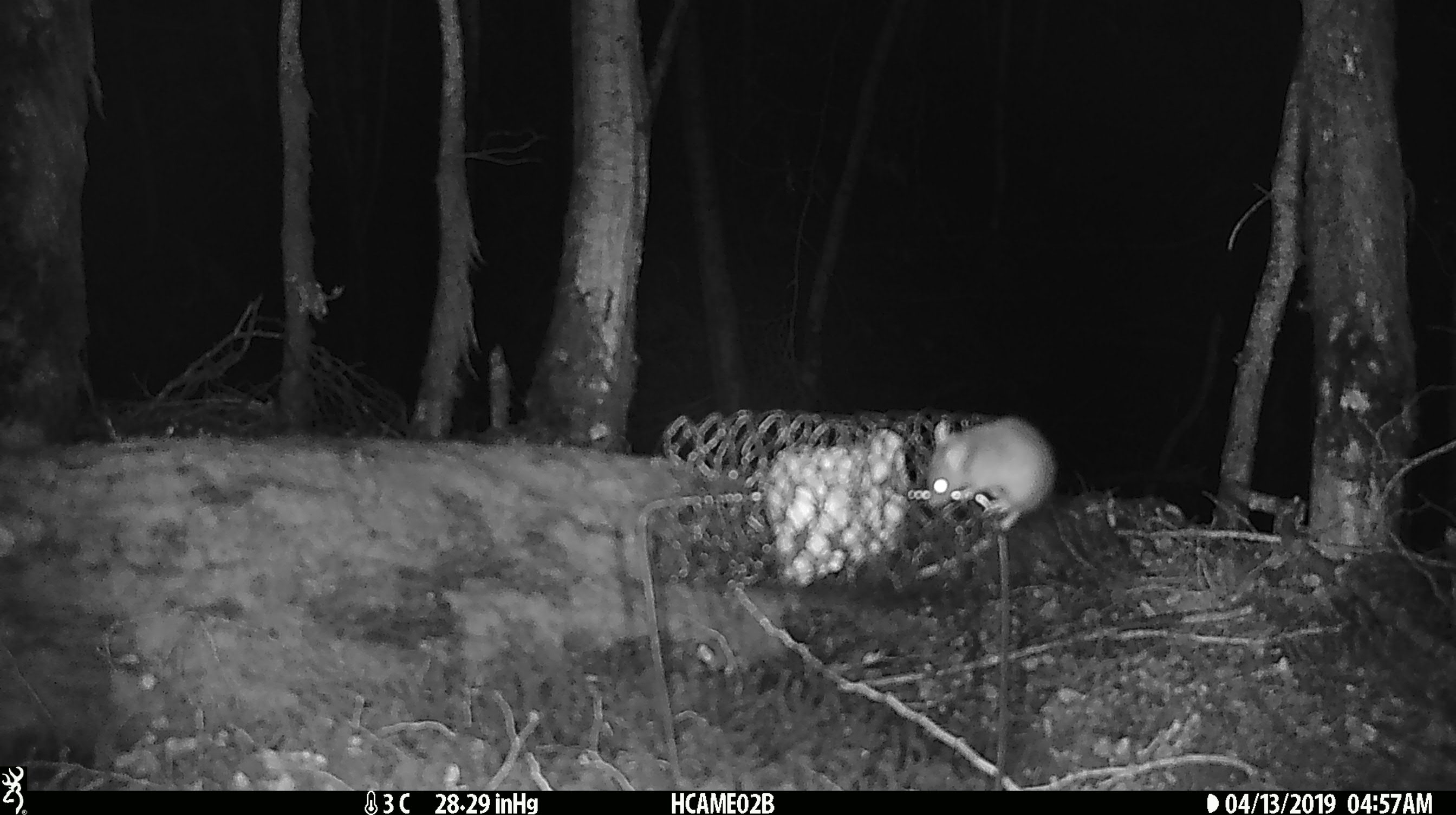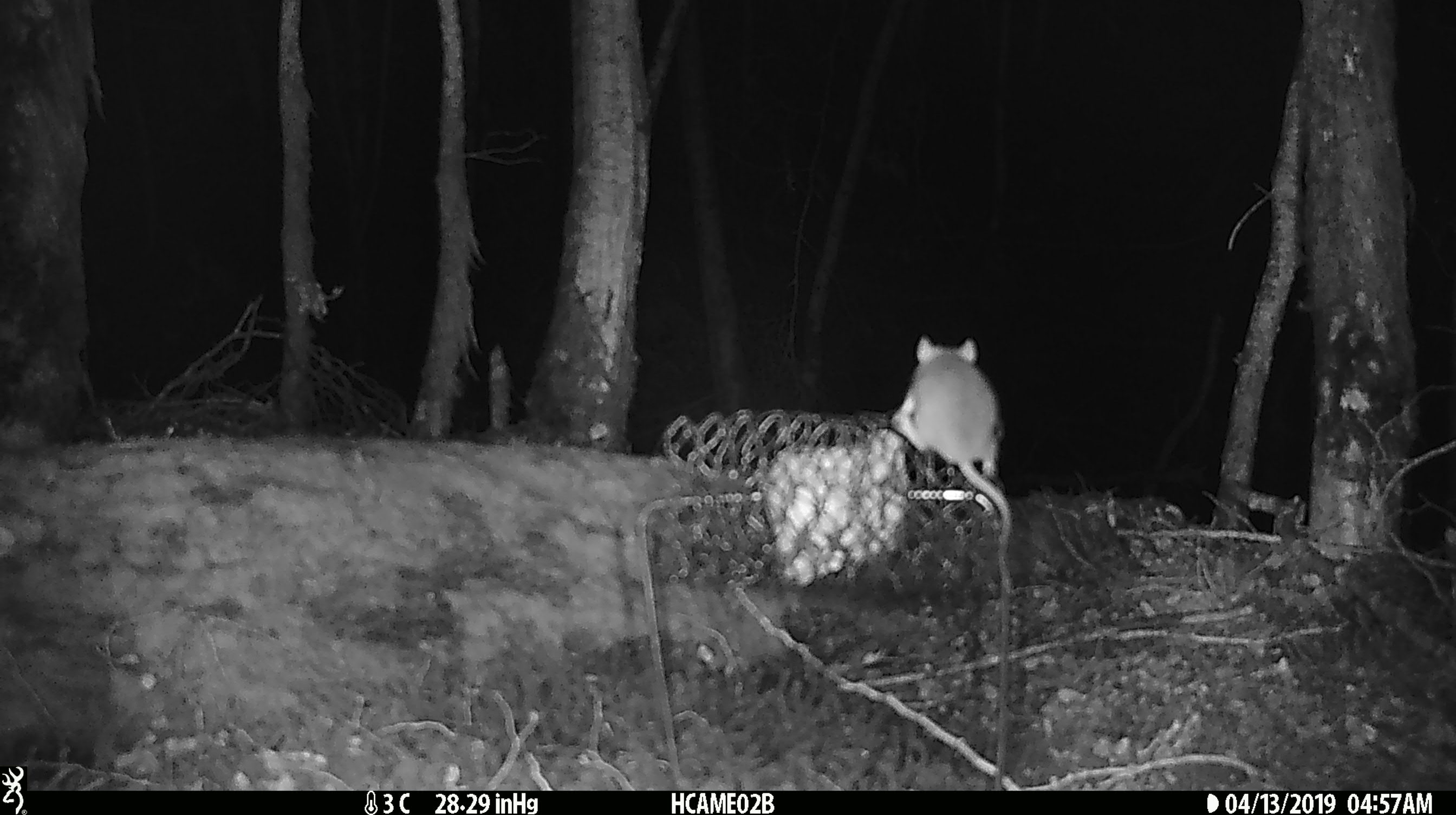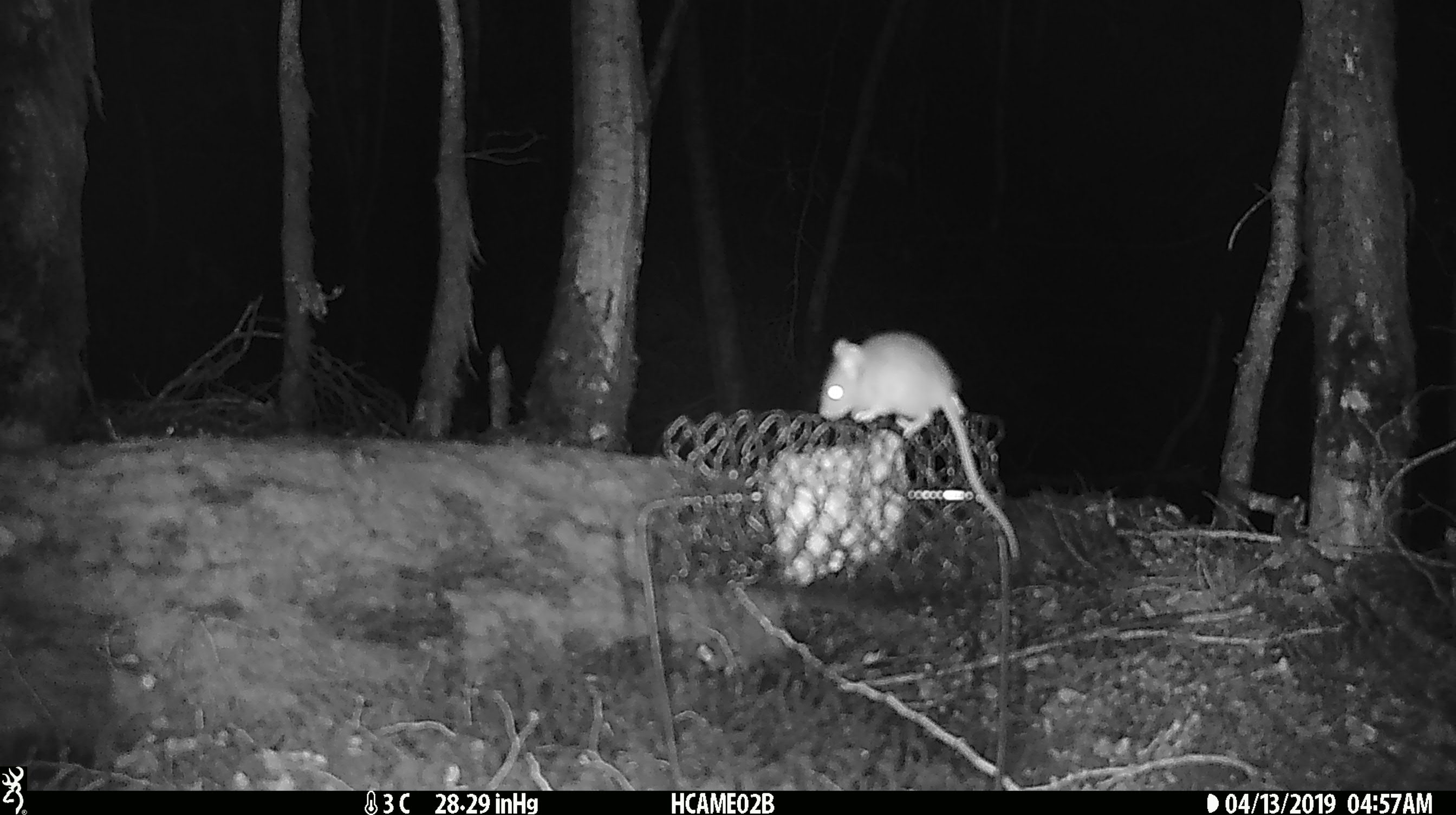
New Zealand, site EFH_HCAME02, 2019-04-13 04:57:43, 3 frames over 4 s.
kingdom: Animalia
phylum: Chordata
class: Mammalia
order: Rodentia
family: Muridae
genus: Mus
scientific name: Mus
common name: mouse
Mouse (Mus).